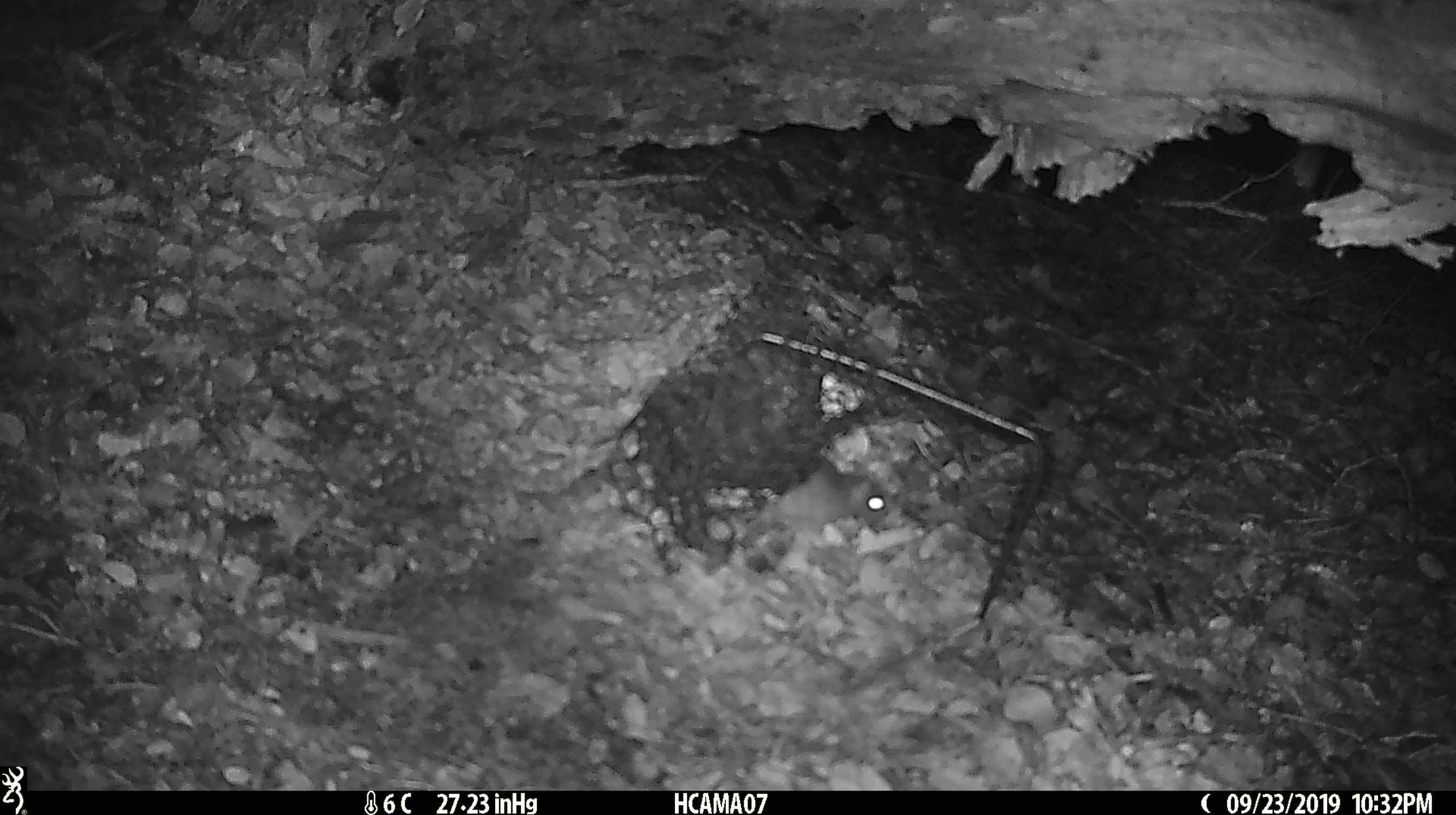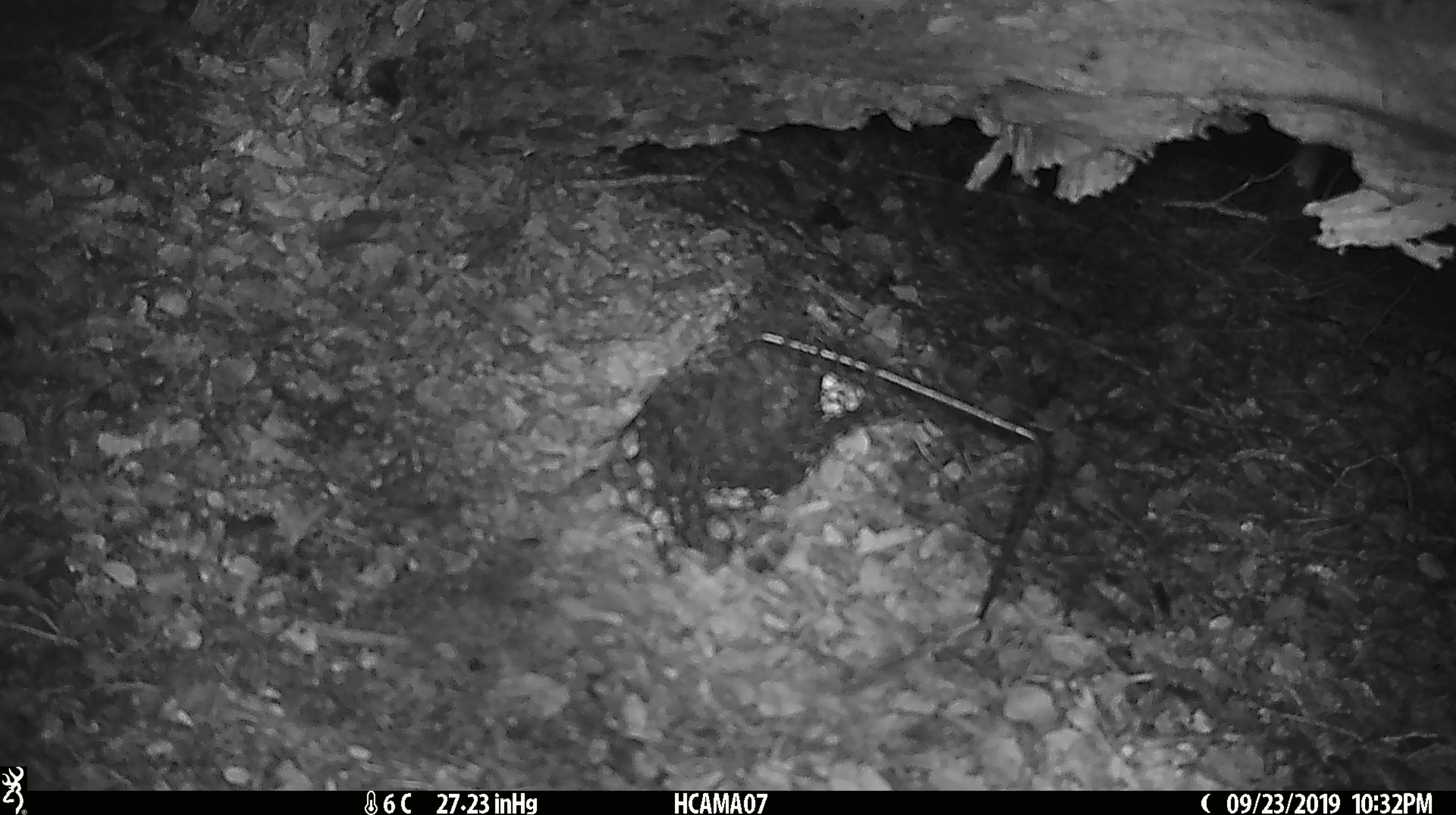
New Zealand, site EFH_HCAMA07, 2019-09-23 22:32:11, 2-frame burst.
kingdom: Animalia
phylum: Chordata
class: Mammalia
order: Rodentia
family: Muridae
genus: Mus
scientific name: Mus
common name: mouse